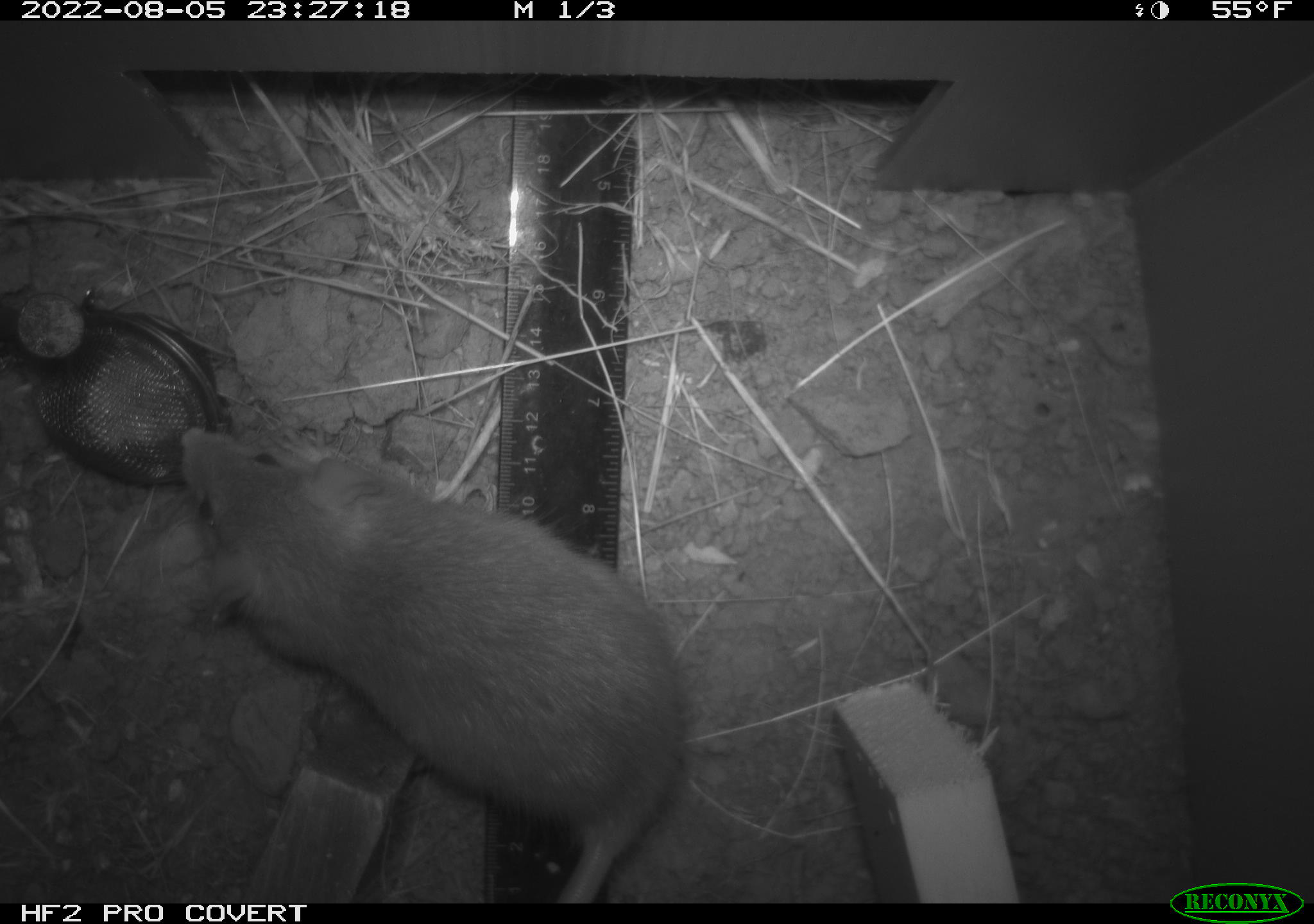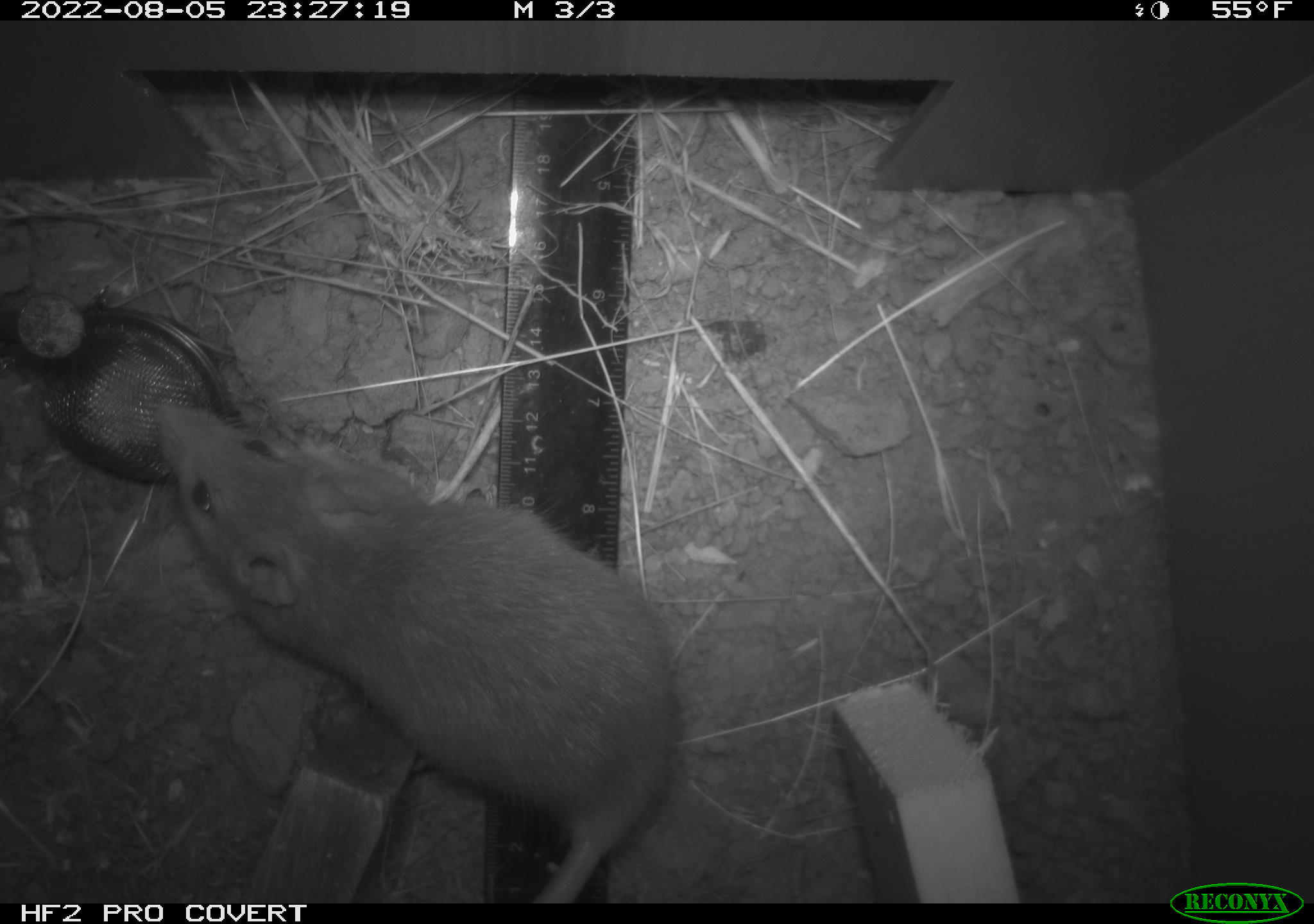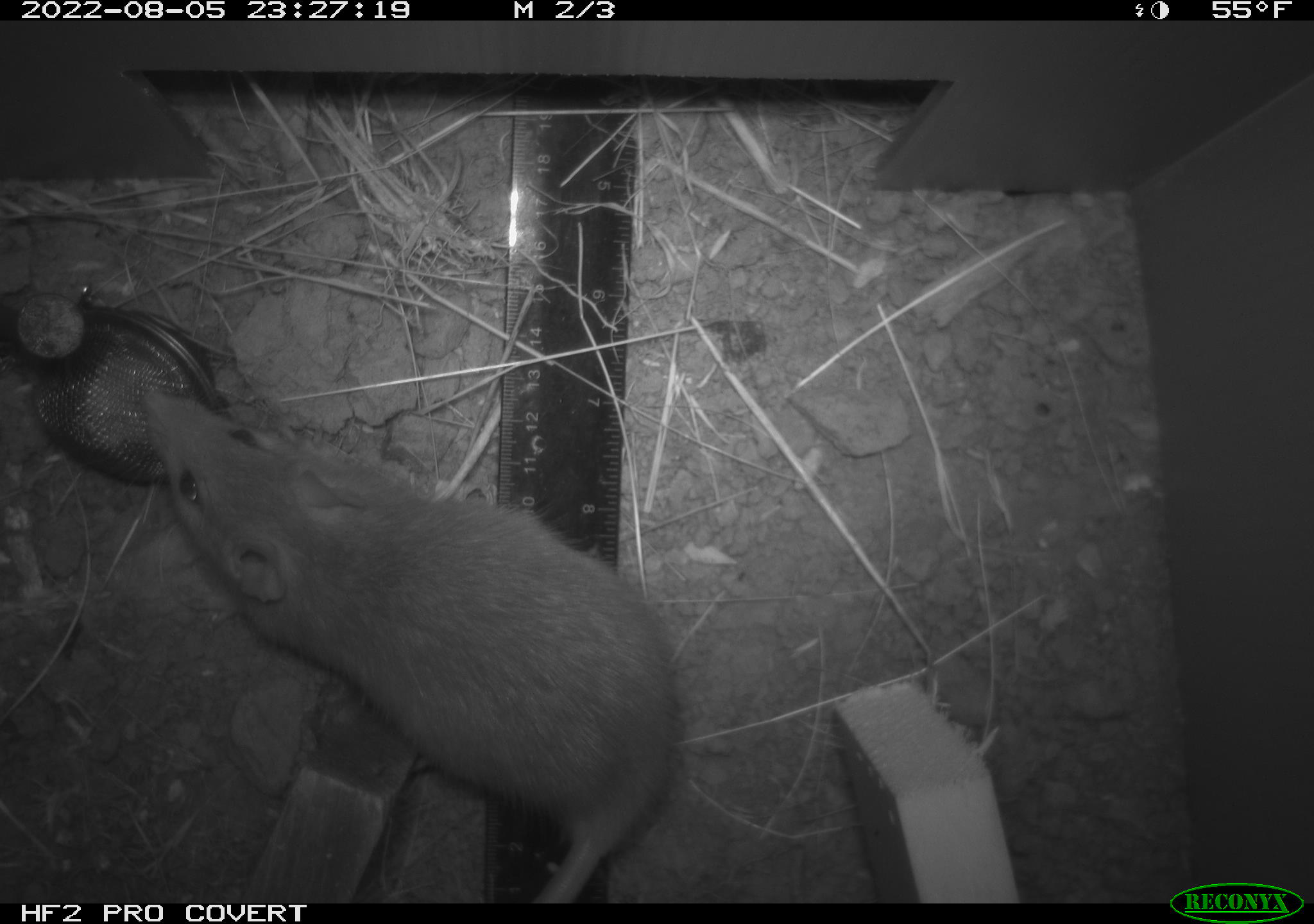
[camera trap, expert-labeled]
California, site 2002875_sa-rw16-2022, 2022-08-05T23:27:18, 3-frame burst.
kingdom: Animalia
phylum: Chordata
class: Mammalia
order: Rodentia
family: Muridae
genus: Rattus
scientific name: Rattus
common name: rat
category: rattus species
Rattus species (rat) (Rattus).